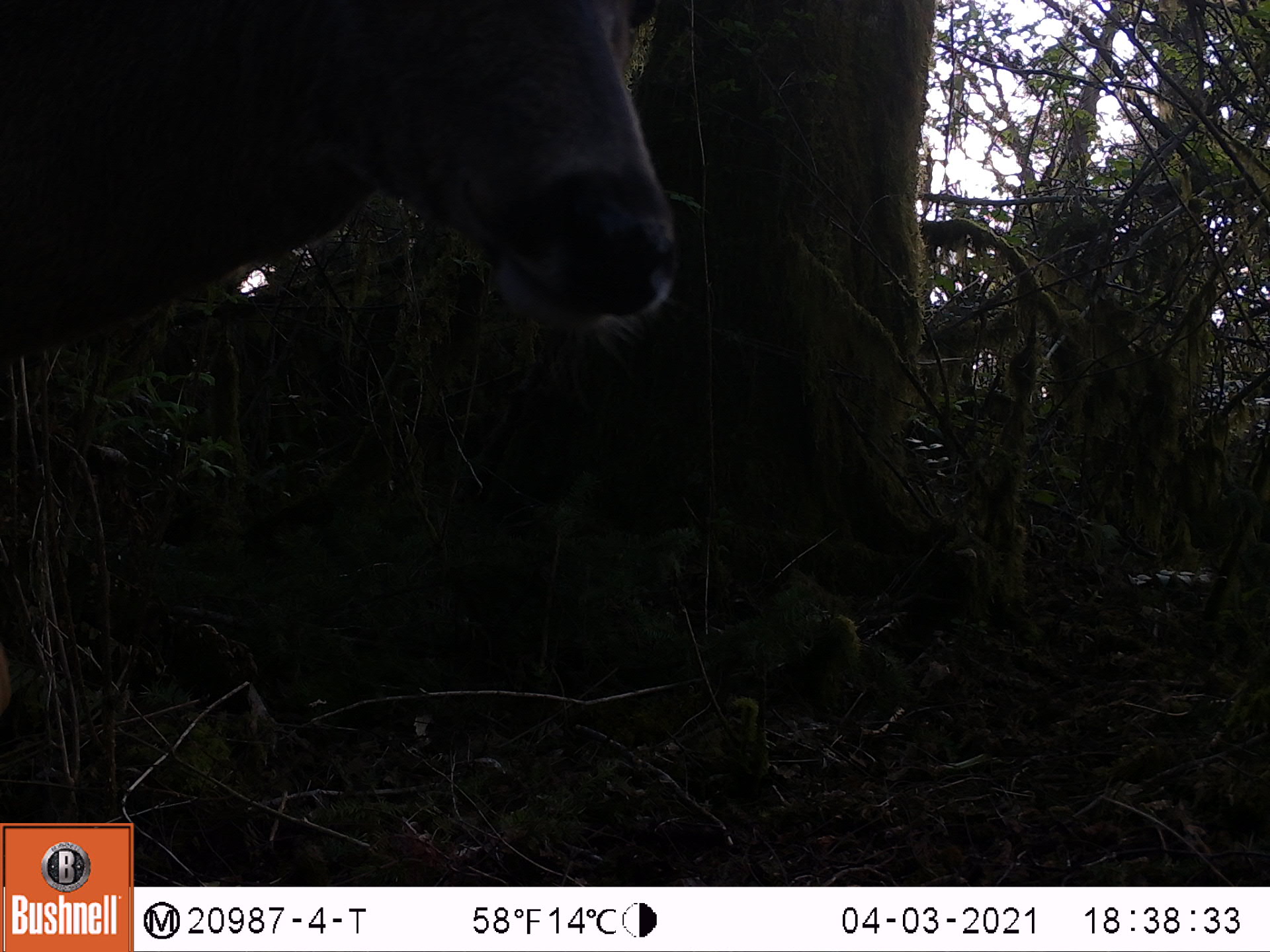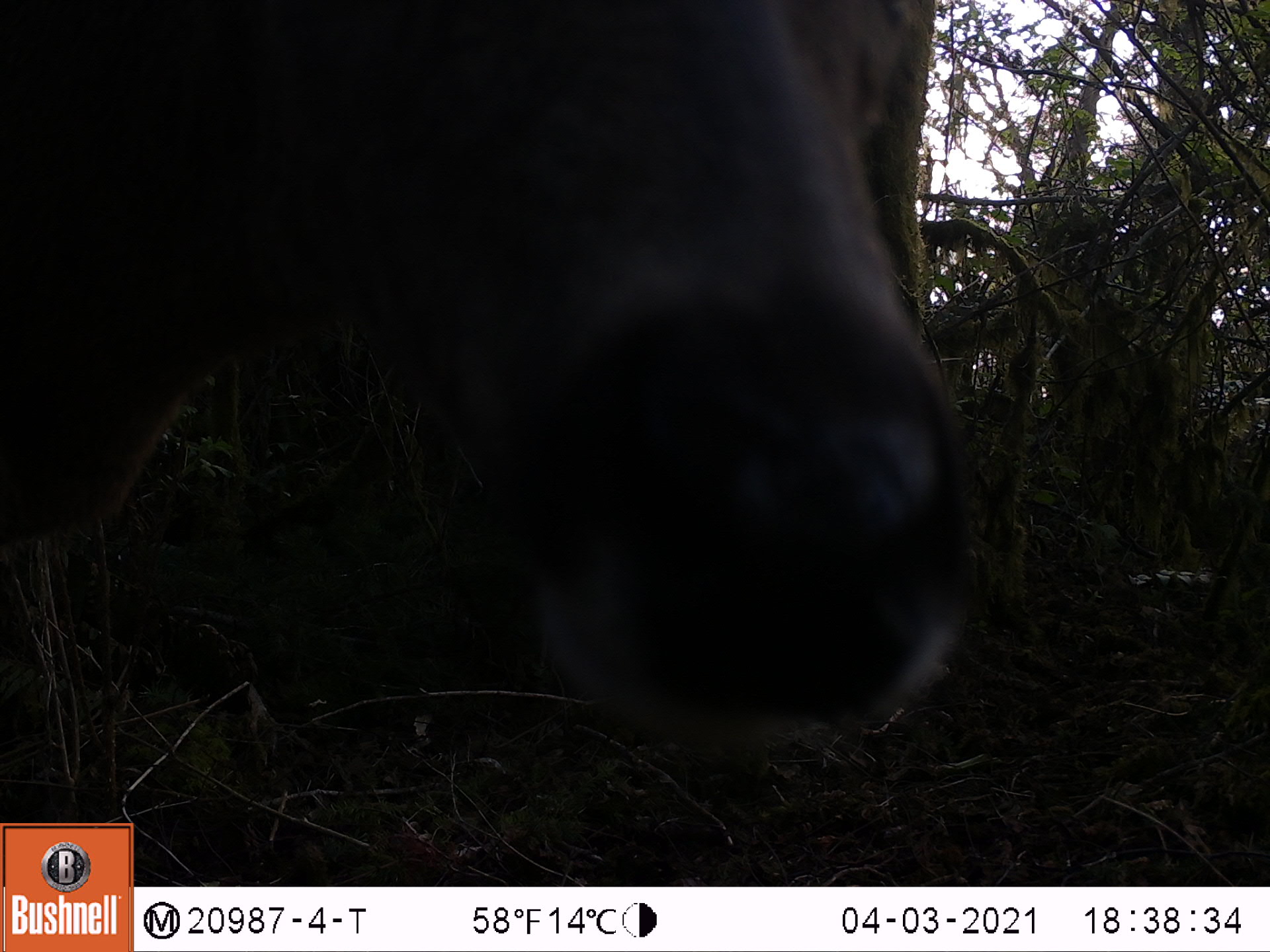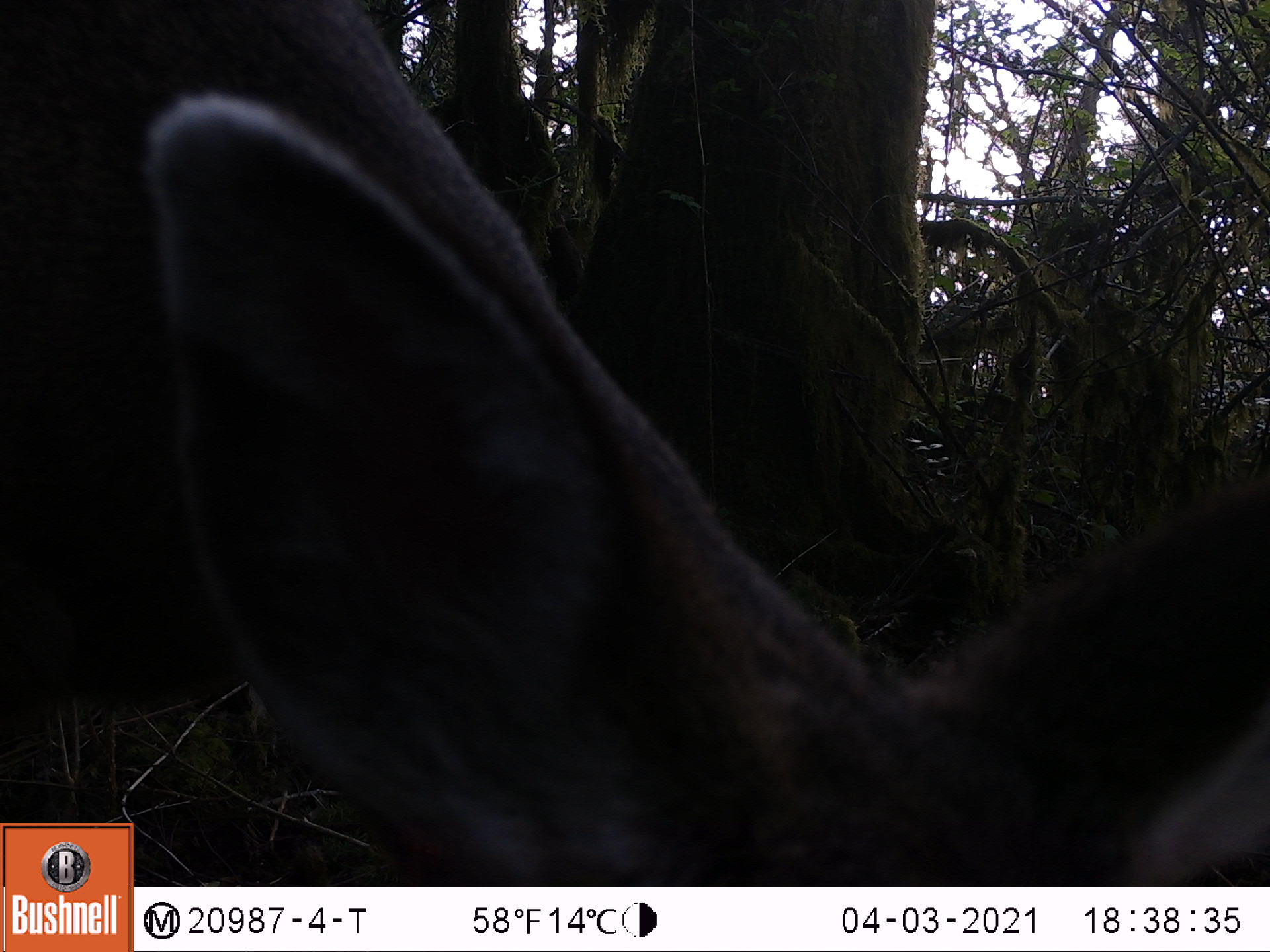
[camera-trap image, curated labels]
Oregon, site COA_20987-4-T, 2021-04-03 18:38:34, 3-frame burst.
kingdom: Animalia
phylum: Chordata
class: Mammalia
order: Artiodactyla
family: Cervidae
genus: Odocoileus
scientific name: Odocoileus hemionus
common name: black-tailed deer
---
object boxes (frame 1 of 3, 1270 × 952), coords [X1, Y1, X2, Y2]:
black-tailed deer: [4, 4, 703, 356]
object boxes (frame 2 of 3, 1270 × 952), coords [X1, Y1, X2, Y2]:
black-tailed deer: [2, 1, 998, 763]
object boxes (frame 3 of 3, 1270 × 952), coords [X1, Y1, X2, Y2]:
black-tailed deer: [140, 4, 1260, 882]